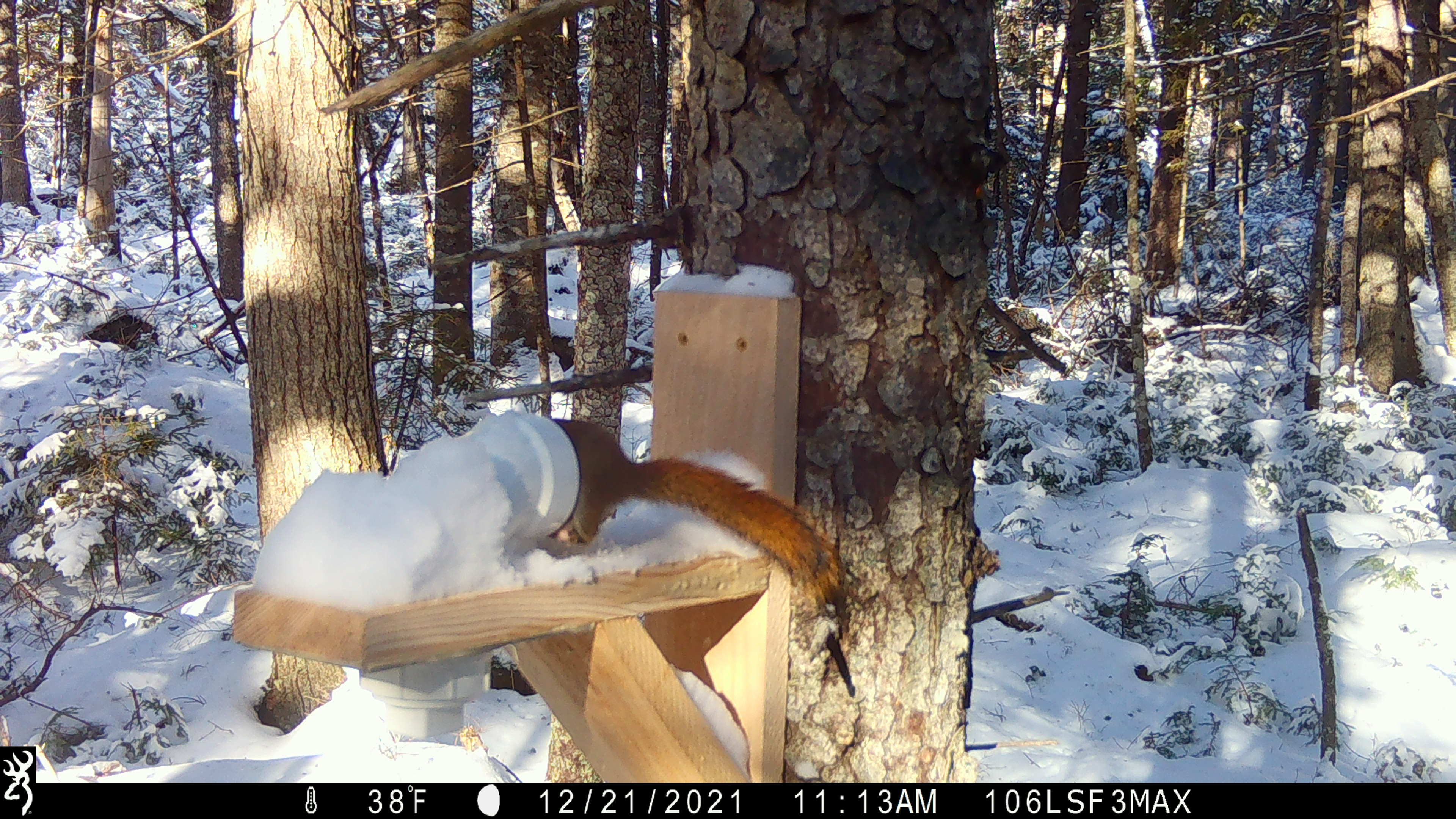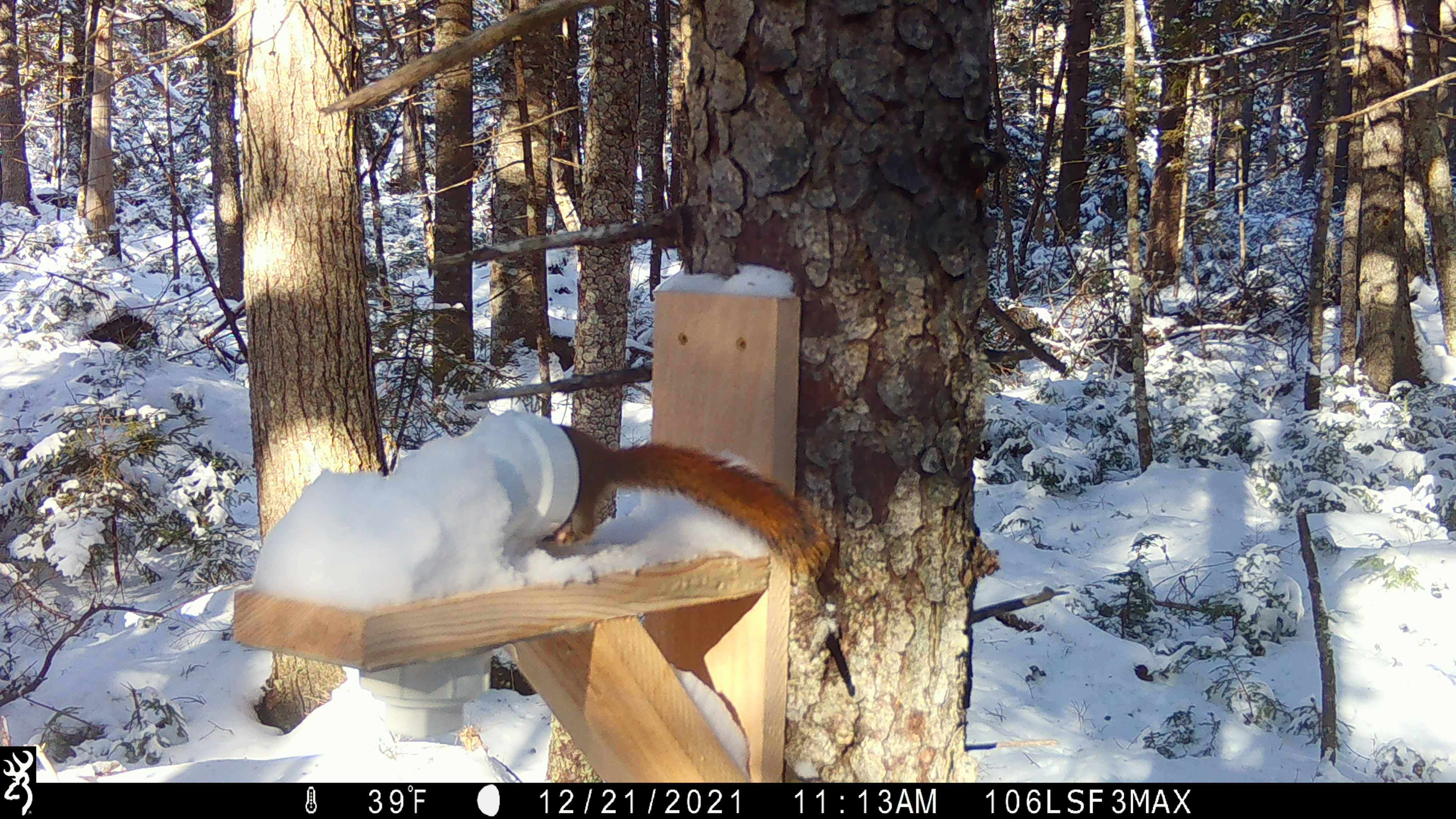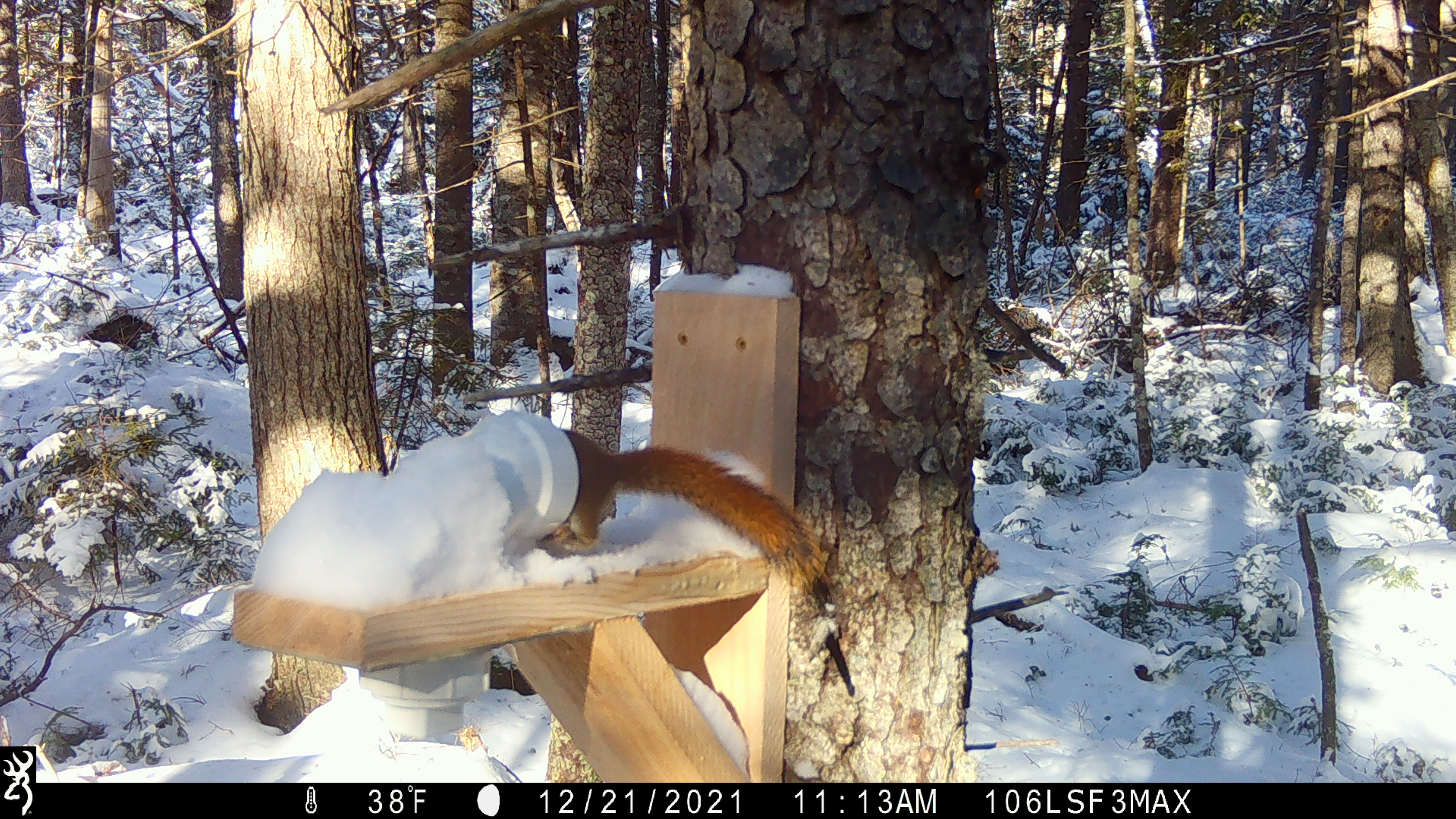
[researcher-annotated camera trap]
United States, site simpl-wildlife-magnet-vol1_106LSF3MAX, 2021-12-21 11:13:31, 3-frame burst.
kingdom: Animalia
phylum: Chordata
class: Mammalia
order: Rodentia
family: Sciuridae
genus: Tamiasciurus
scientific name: Tamiasciurus hudsonicus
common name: red squirrel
Red squirrel (Tamiasciurus hudsonicus).